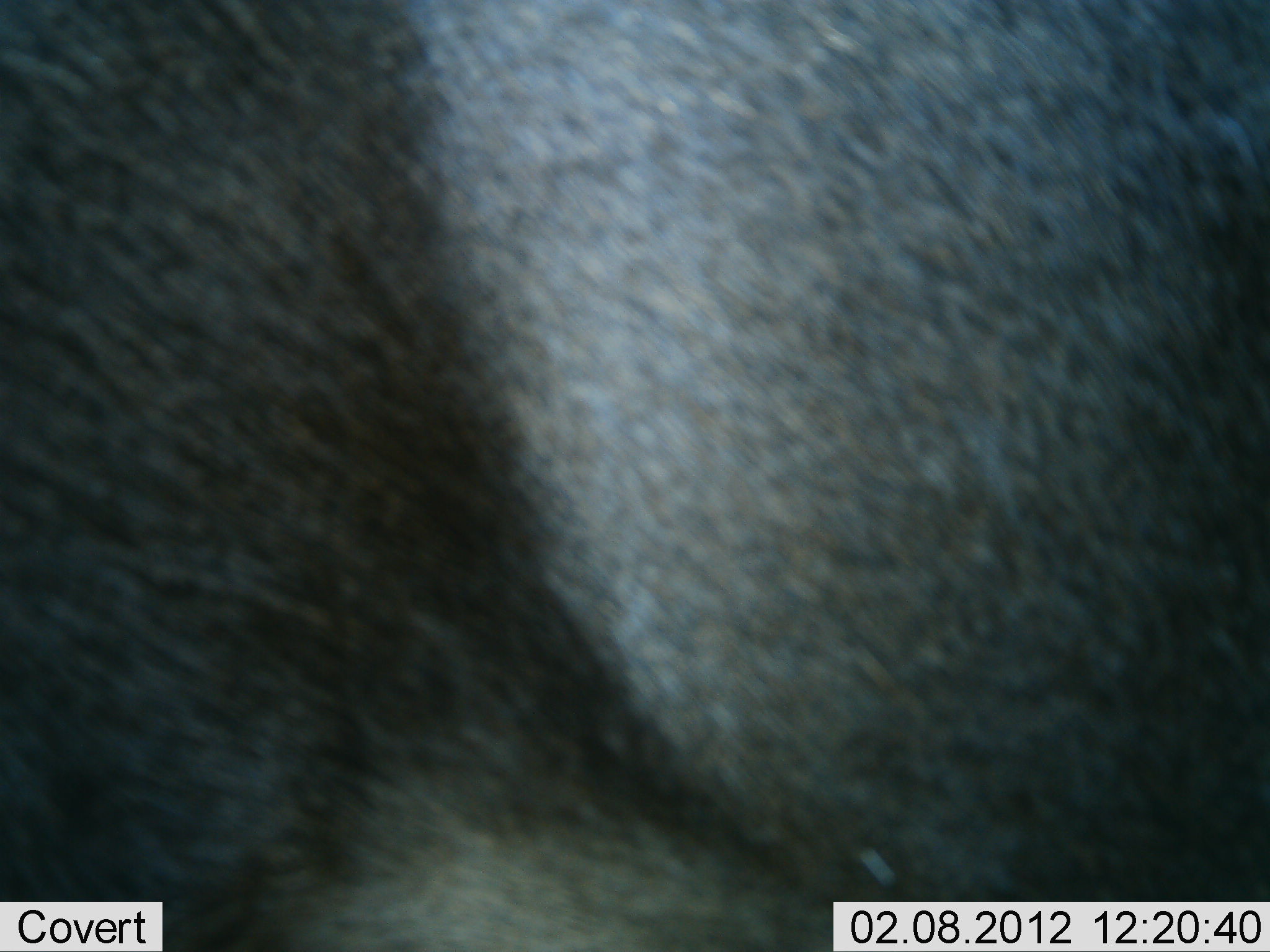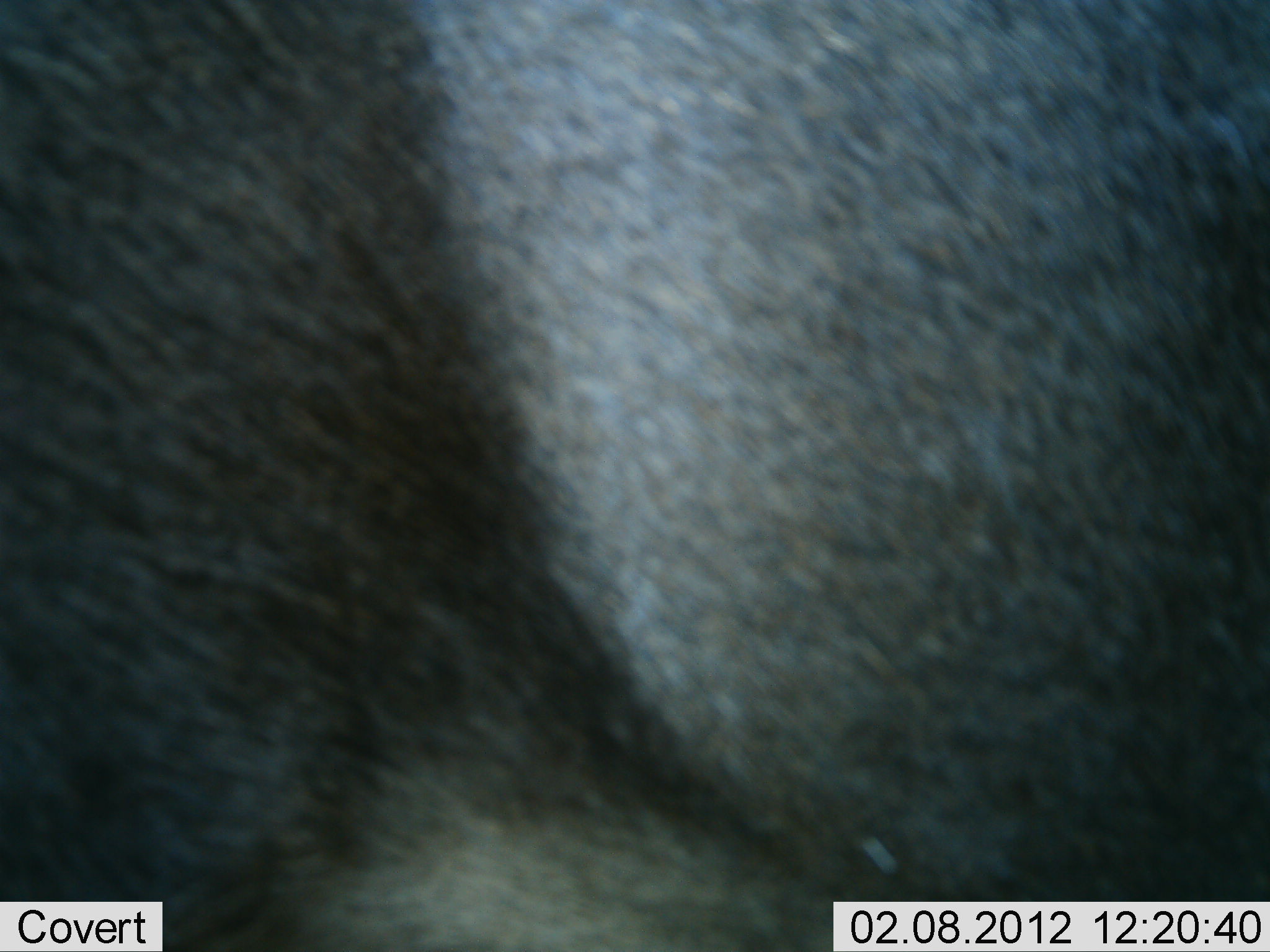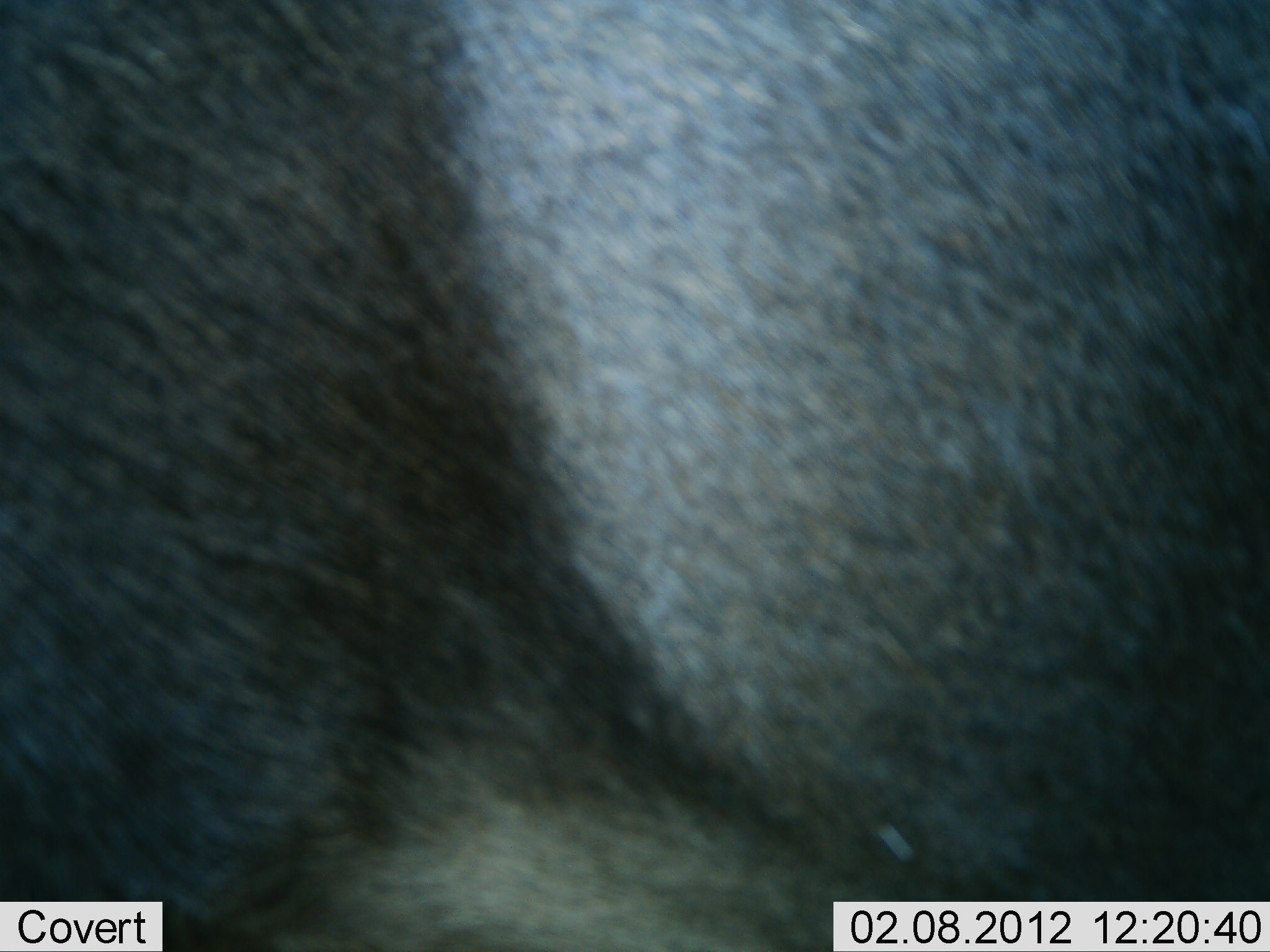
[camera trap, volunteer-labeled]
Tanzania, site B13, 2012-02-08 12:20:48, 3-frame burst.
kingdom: Animalia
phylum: Chordata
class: Mammalia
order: Artiodactyla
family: Bovidae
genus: Connochaetes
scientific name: Connochaetes taurinus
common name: blue wildebeest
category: wildebeest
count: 1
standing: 86%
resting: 0%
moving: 14%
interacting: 0%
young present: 0%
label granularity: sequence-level